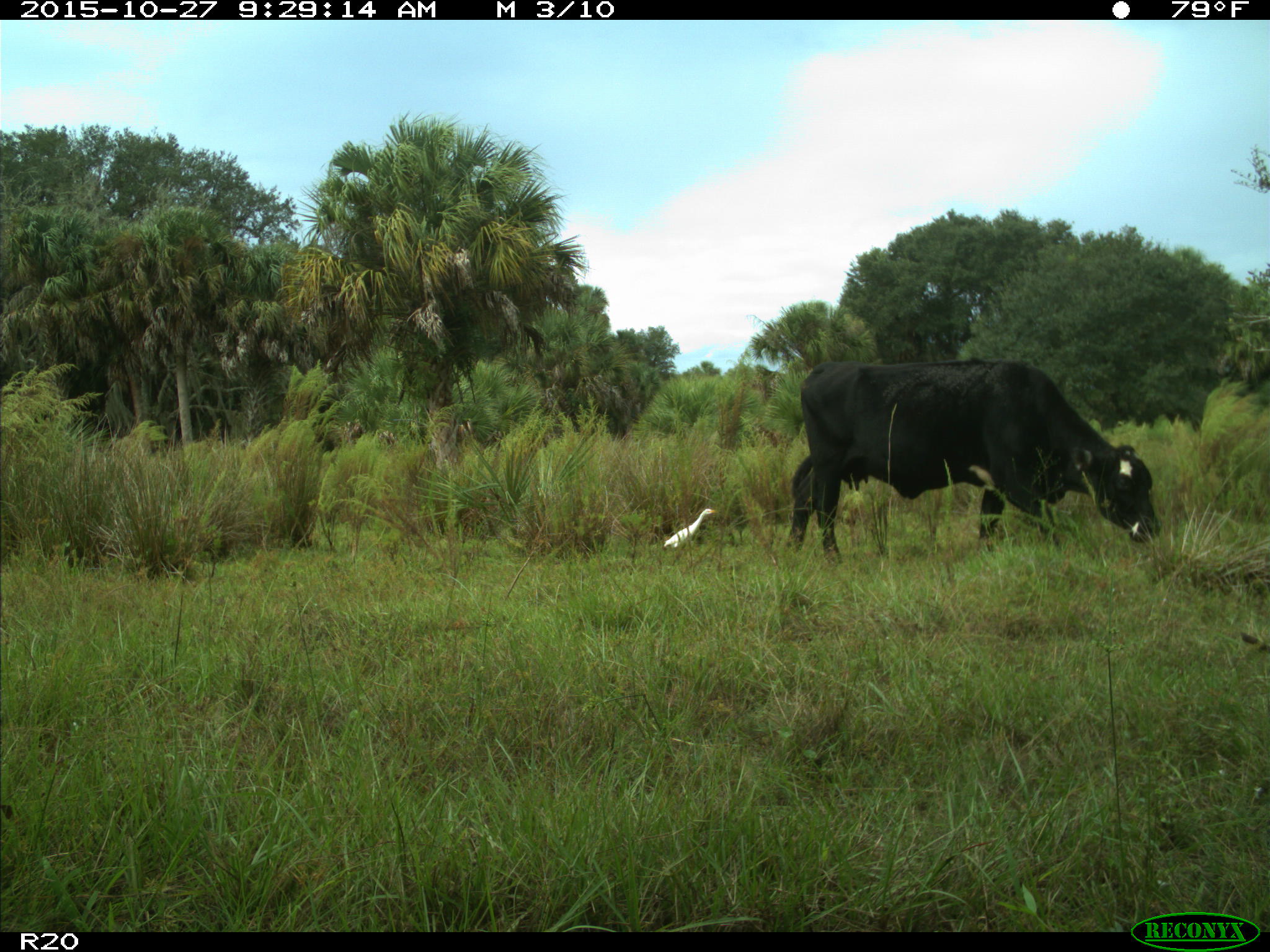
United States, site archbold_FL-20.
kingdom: Animalia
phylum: Chordata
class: Mammalia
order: Artiodactyla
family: Bovidae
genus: Bos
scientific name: Bos taurus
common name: domestic cow